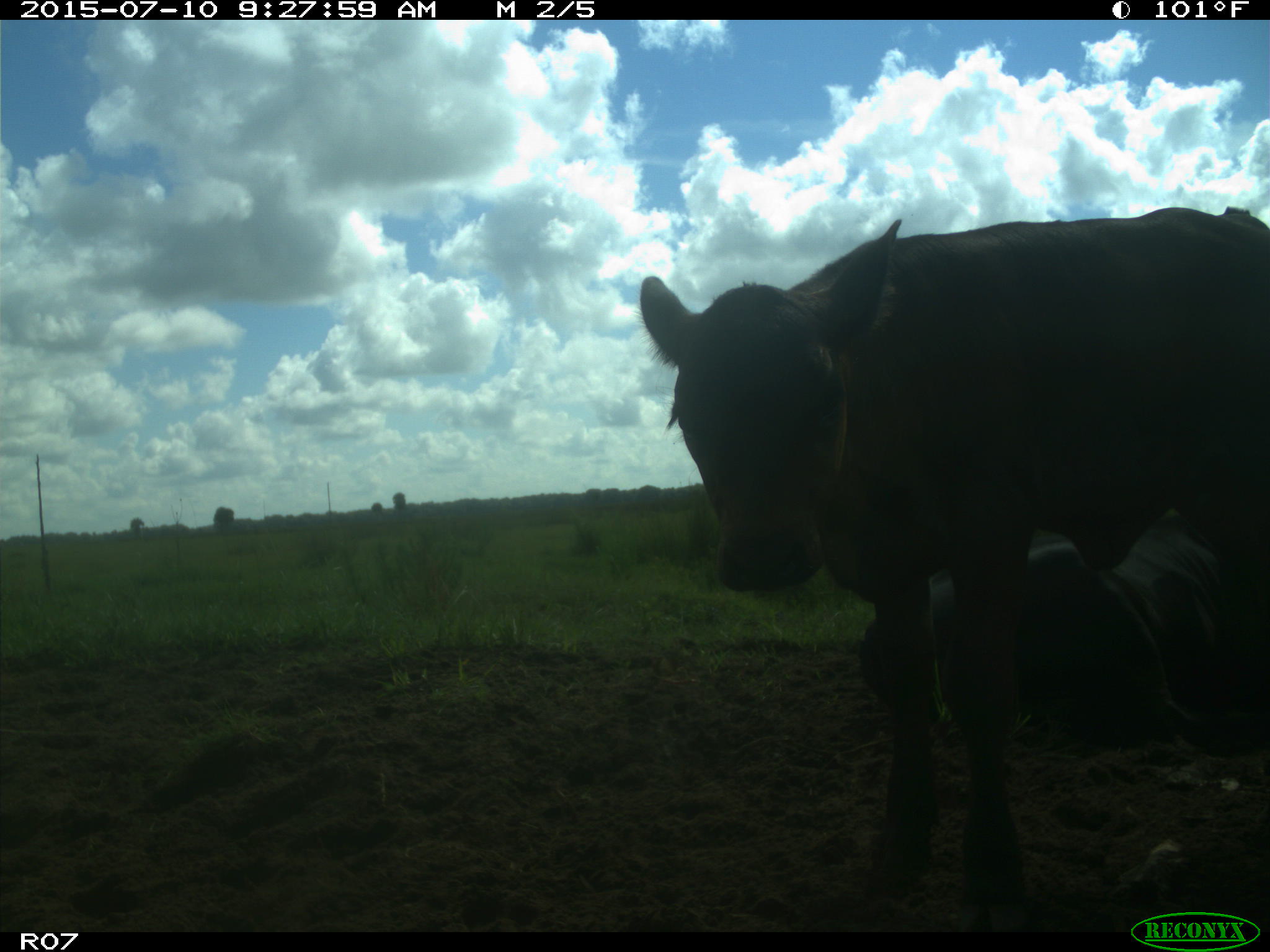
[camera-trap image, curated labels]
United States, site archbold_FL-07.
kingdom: Animalia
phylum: Chordata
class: Mammalia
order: Artiodactyla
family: Bovidae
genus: Bos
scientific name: Bos taurus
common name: domestic cow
Bos taurus (domestic cow).